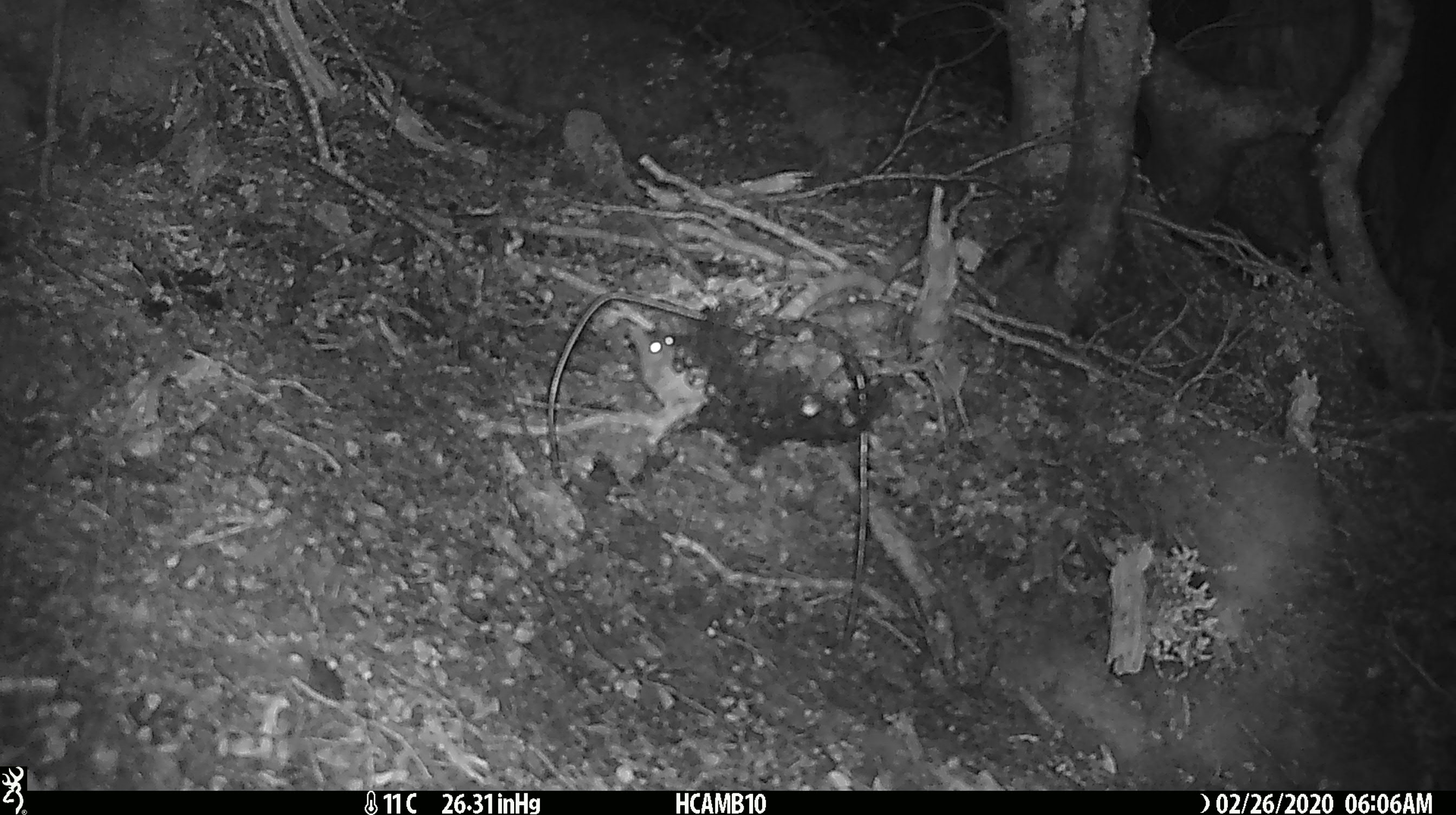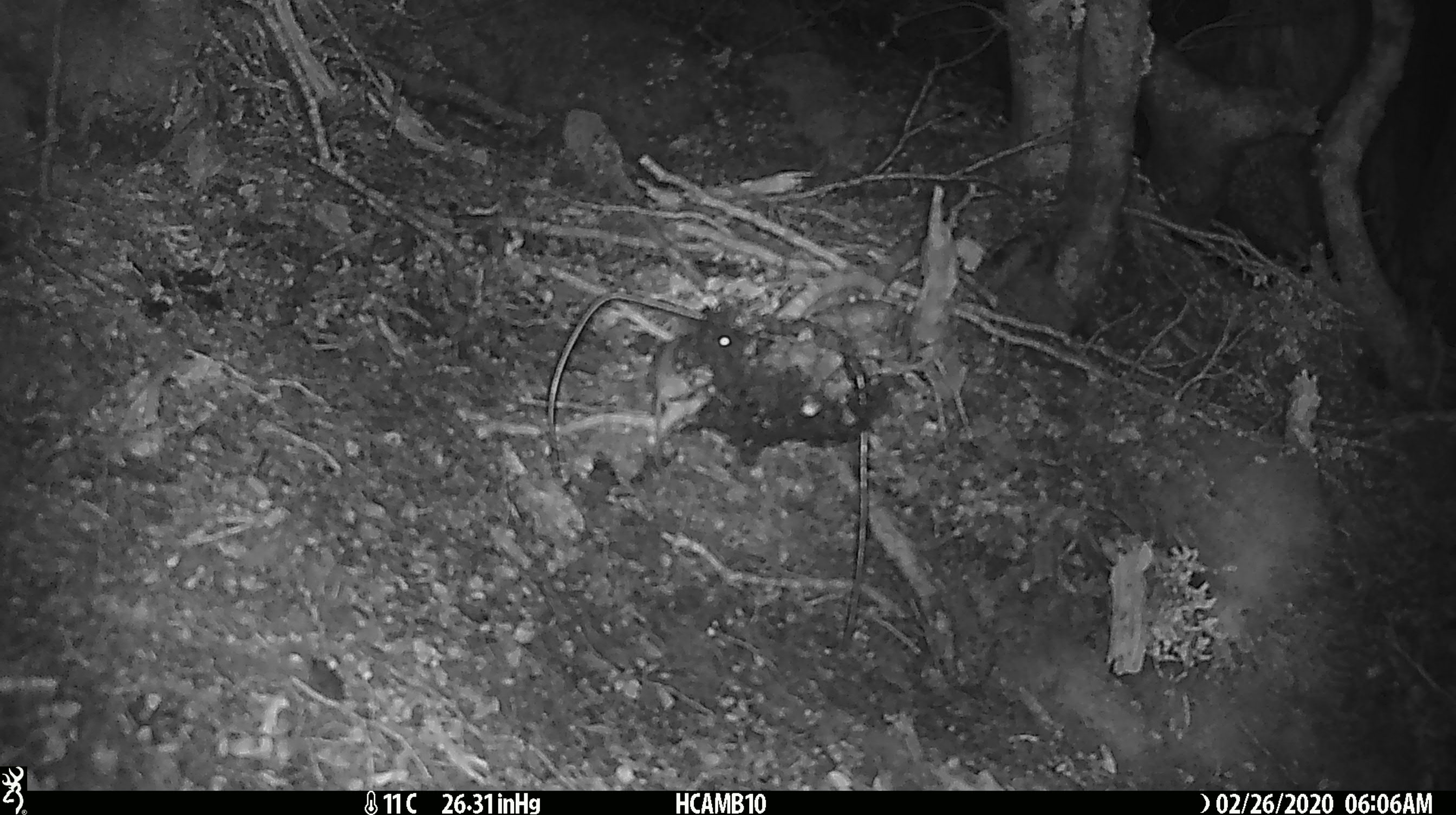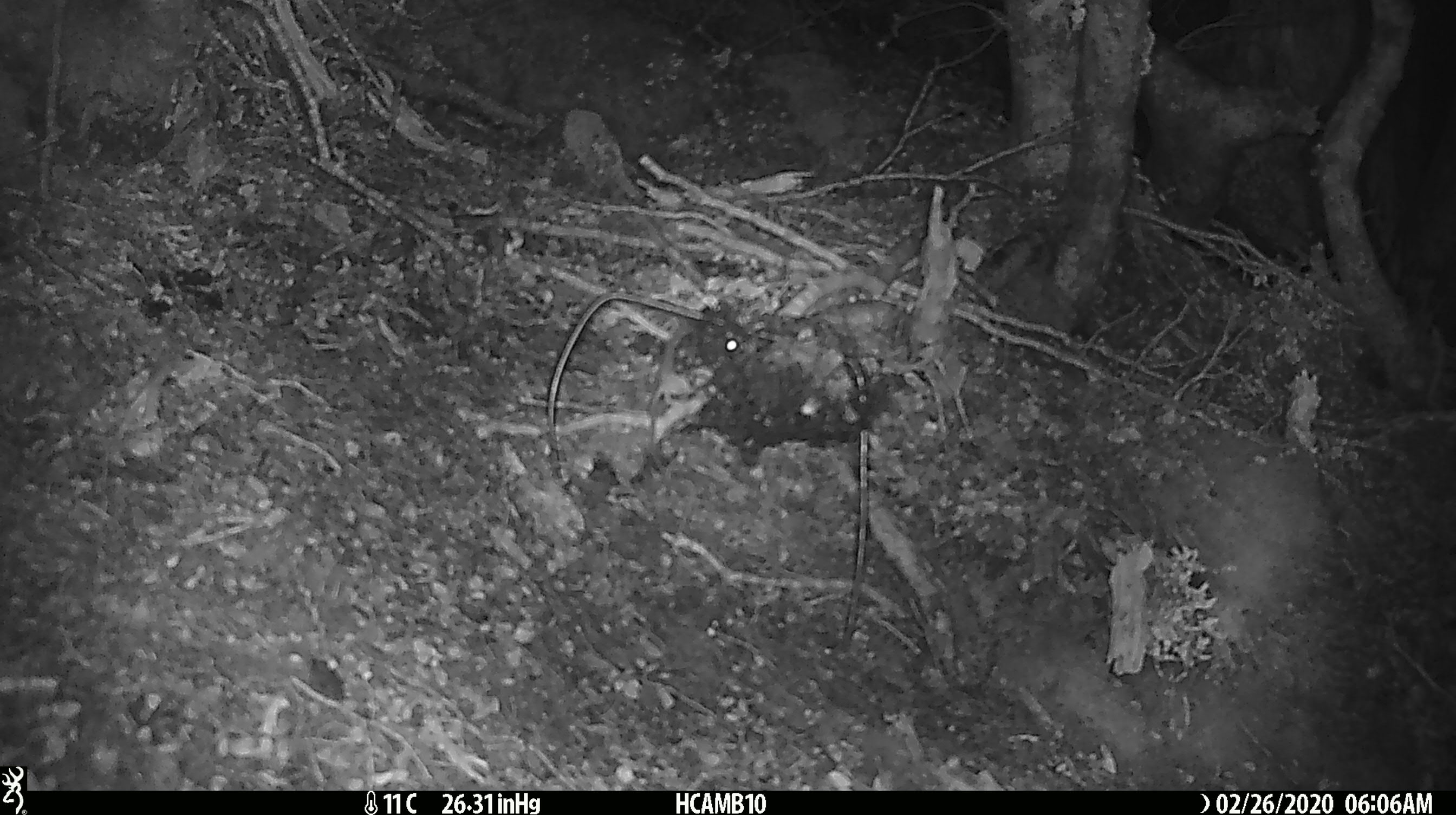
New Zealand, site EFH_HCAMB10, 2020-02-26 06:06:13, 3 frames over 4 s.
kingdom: Animalia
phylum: Chordata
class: Mammalia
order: Rodentia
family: Muridae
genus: Mus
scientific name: Mus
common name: mouse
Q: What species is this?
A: Mouse (Mus).